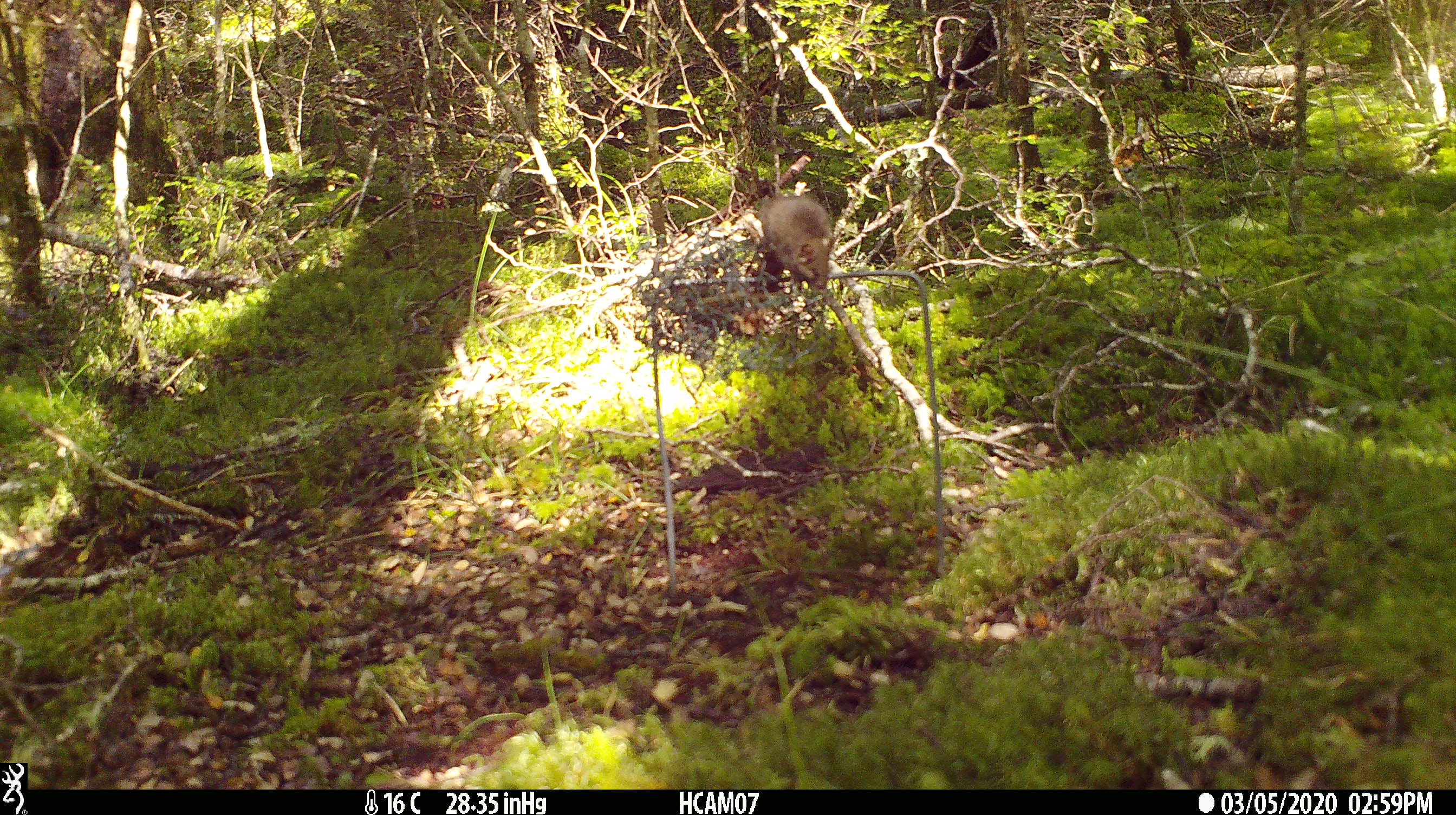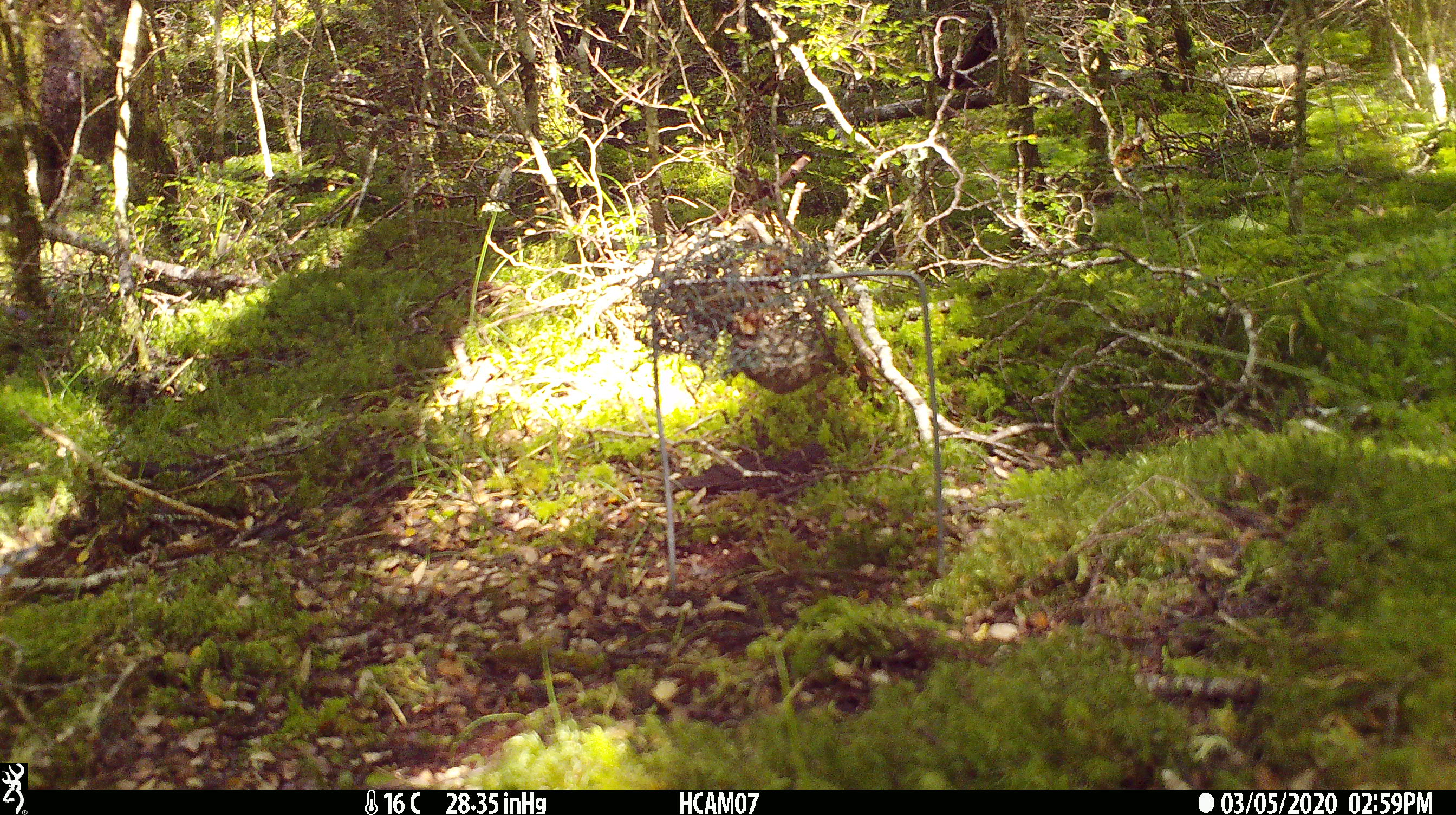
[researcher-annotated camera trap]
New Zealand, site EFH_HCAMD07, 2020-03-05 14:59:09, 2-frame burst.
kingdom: Animalia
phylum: Chordata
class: Mammalia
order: Rodentia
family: Muridae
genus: Mus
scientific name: Mus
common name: mouse